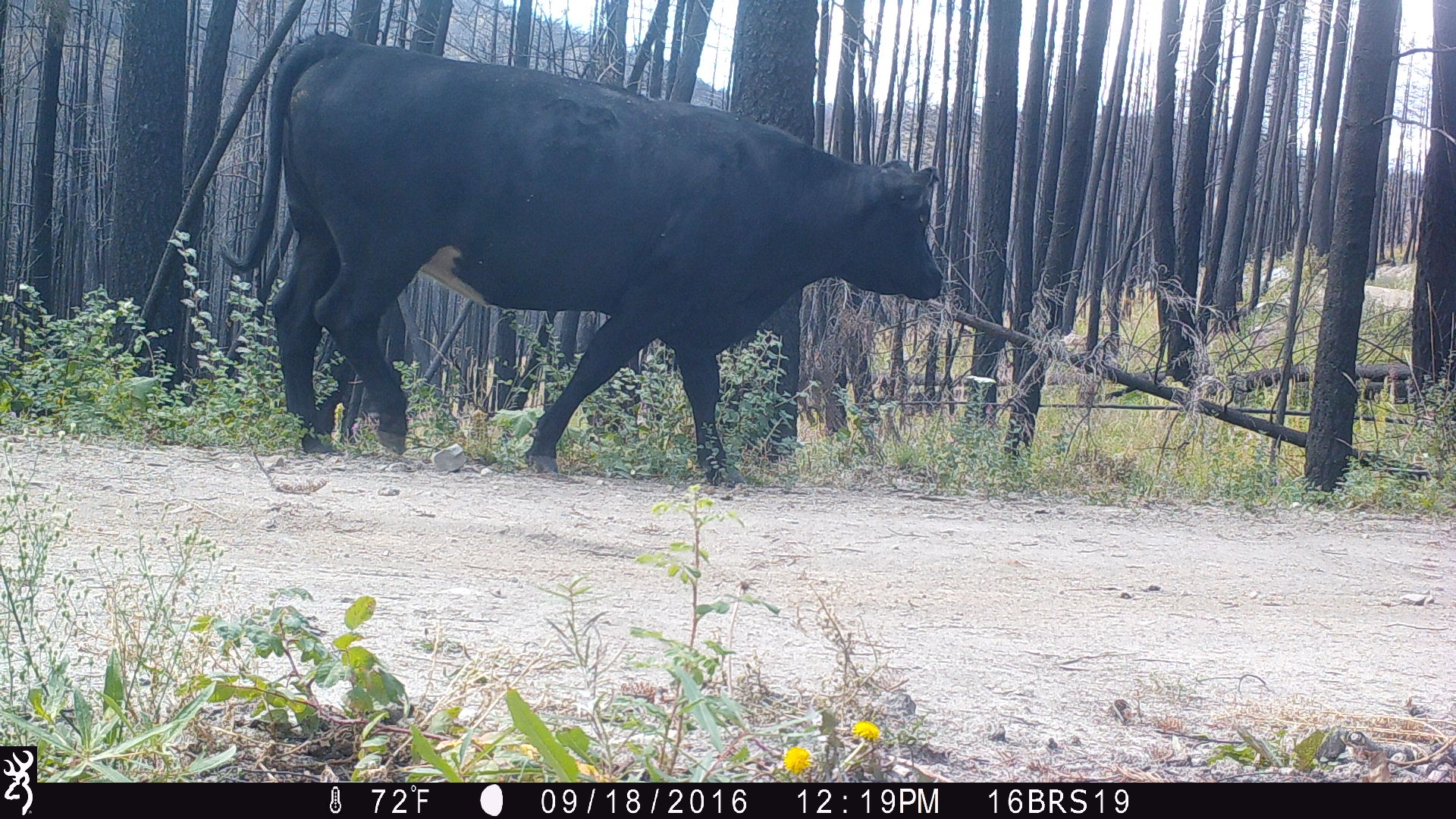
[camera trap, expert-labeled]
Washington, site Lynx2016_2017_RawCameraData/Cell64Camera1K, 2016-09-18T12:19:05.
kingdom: Animalia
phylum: Chordata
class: Mammalia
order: Artiodactyla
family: Bovidae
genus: Bos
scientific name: Bos taurus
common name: domestic cattle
Domestic cattle (Bos taurus). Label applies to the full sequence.